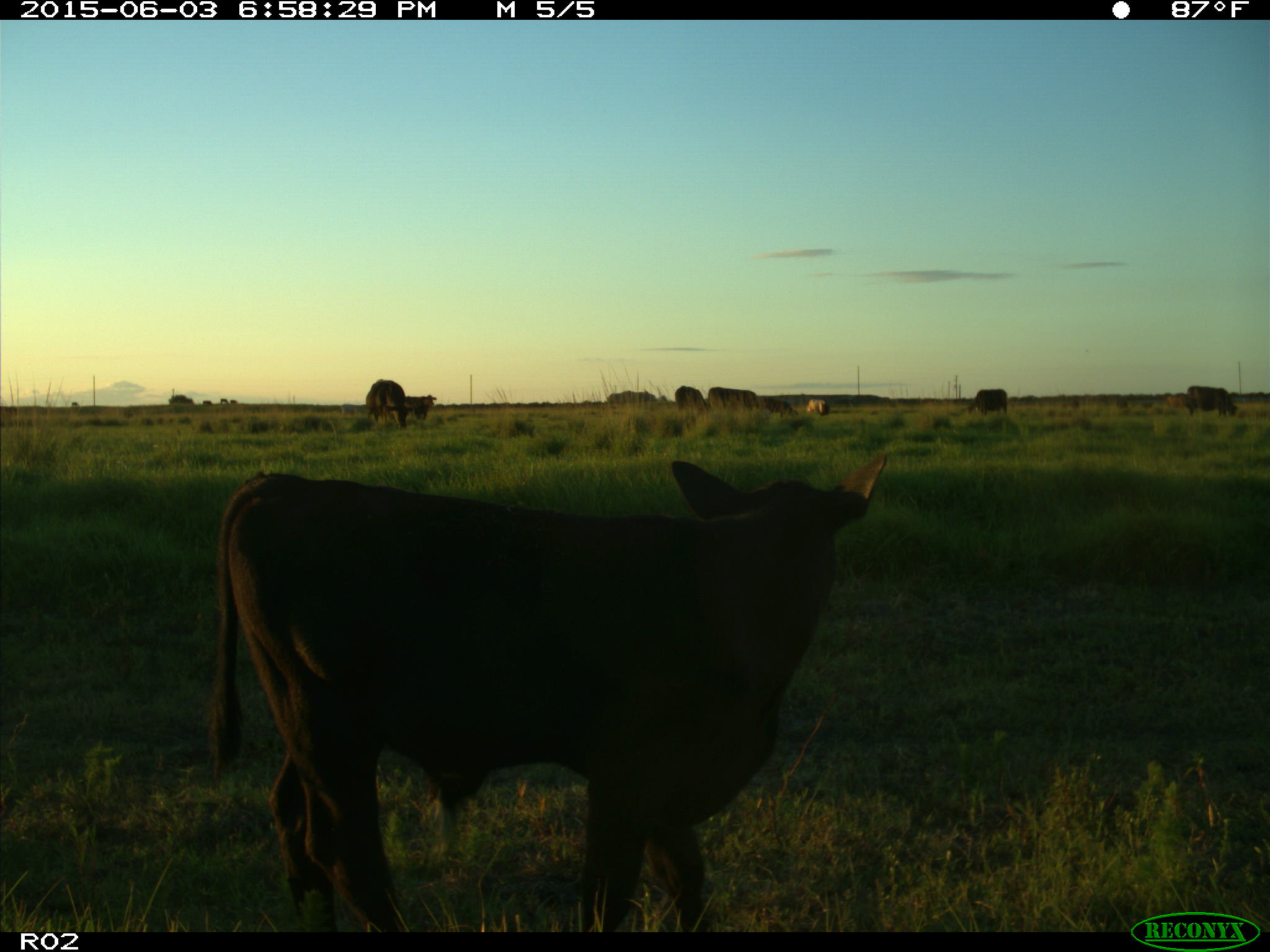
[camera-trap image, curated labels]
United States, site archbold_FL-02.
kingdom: Animalia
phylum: Chordata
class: Mammalia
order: Artiodactyla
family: Bovidae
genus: Bos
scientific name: Bos taurus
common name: domestic cow